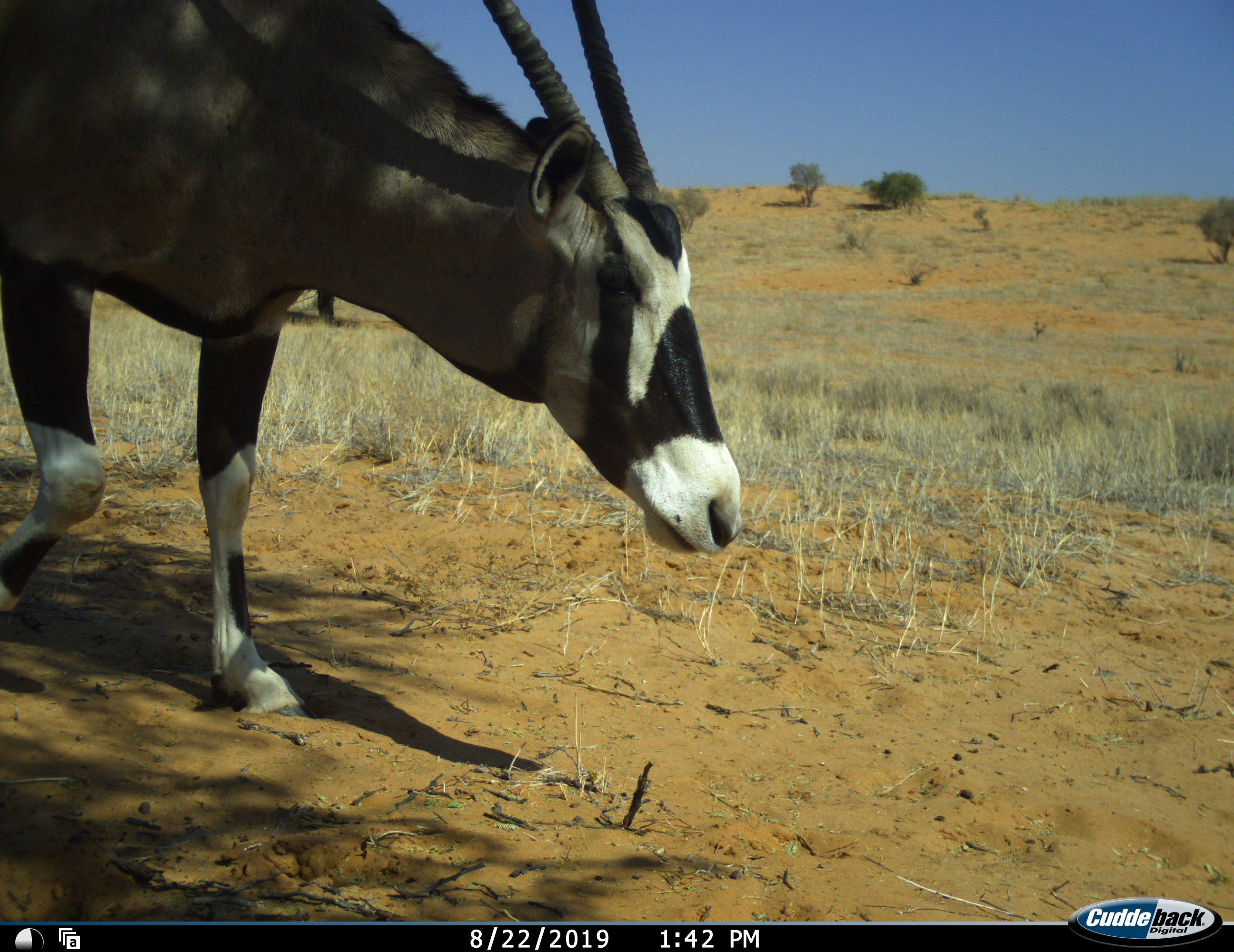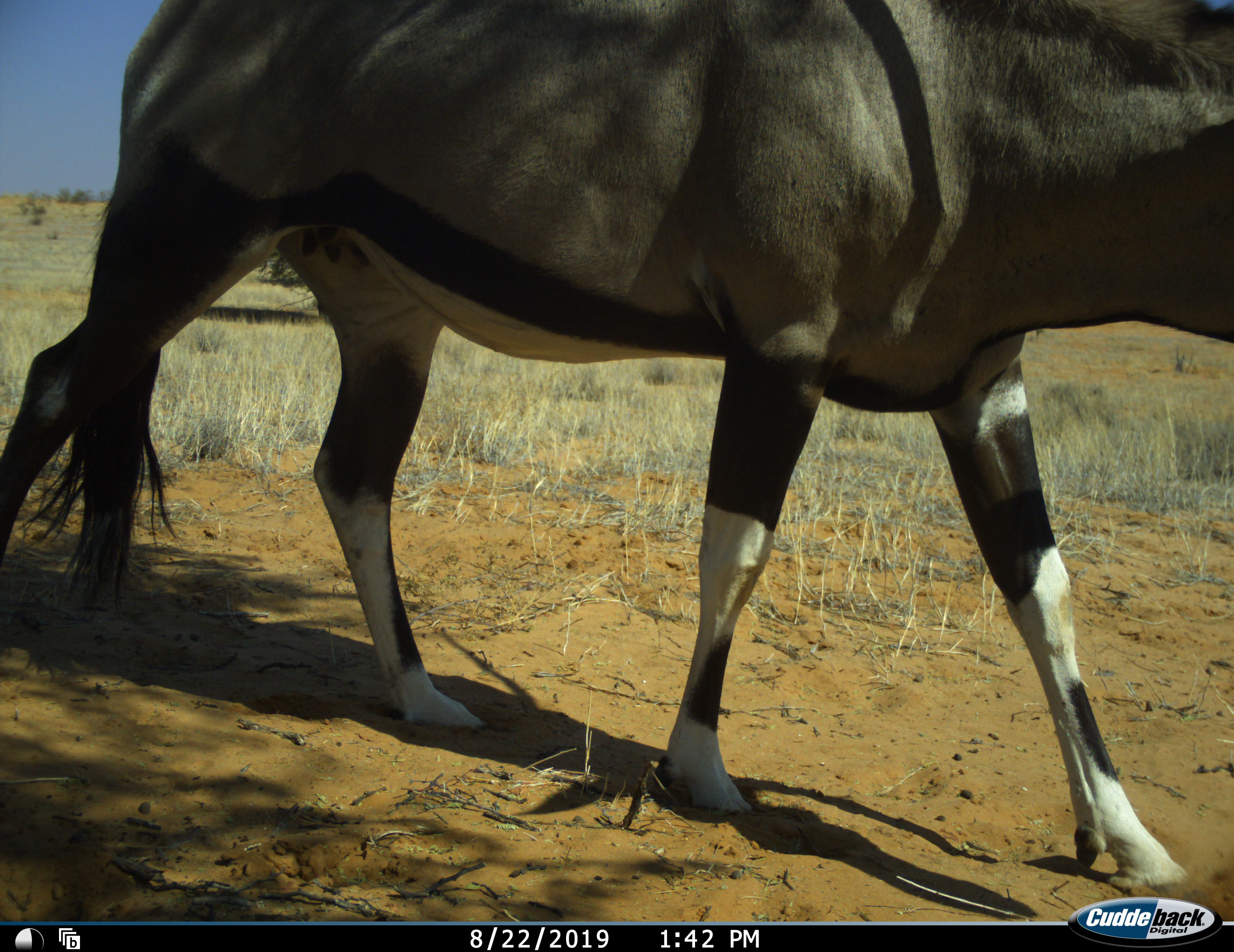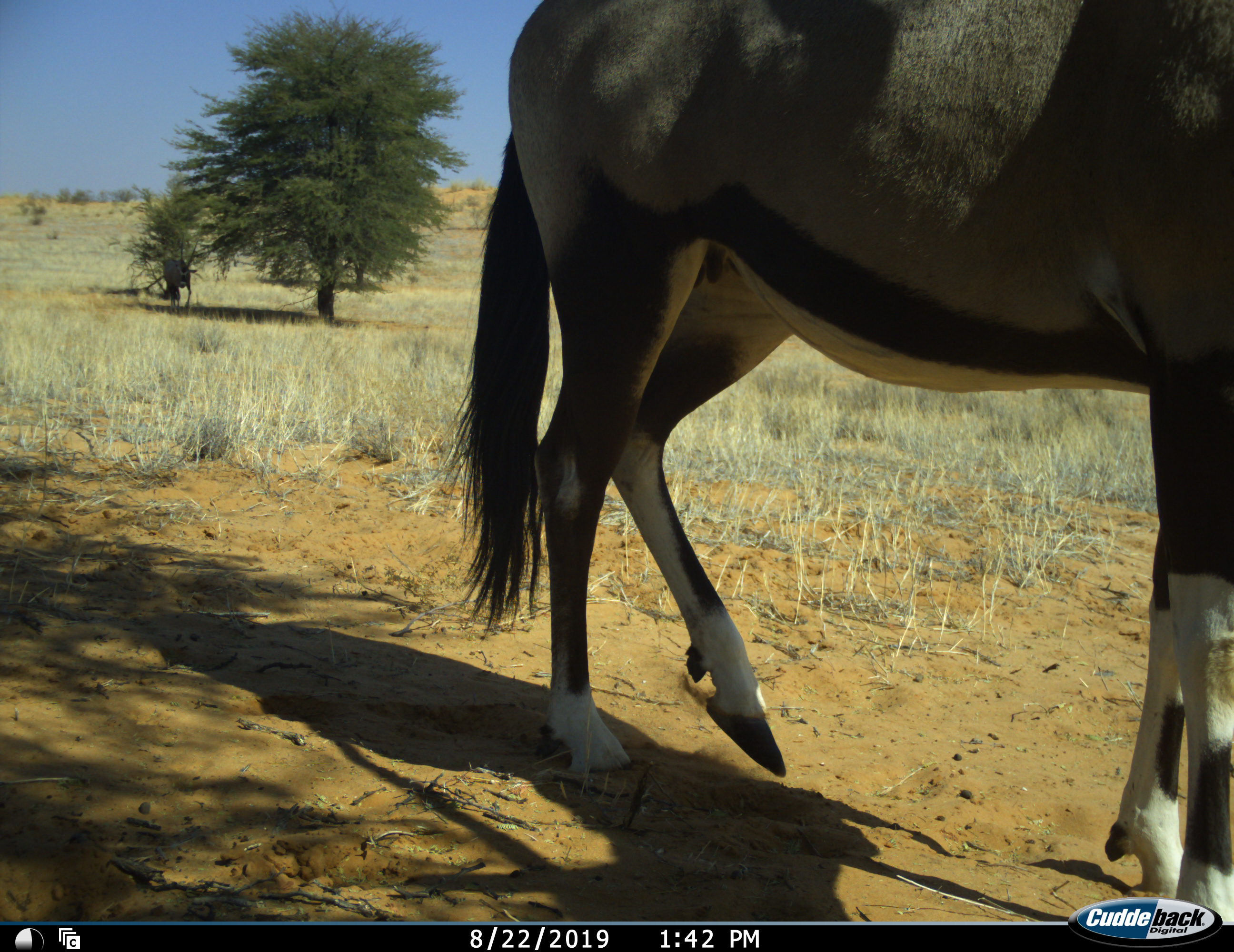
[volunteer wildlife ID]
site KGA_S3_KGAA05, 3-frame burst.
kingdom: Animalia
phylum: Chordata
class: Mammalia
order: Artiodactyla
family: Bovidae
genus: Oryx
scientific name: Oryx gazella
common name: gemsbok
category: oryx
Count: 1.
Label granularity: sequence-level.